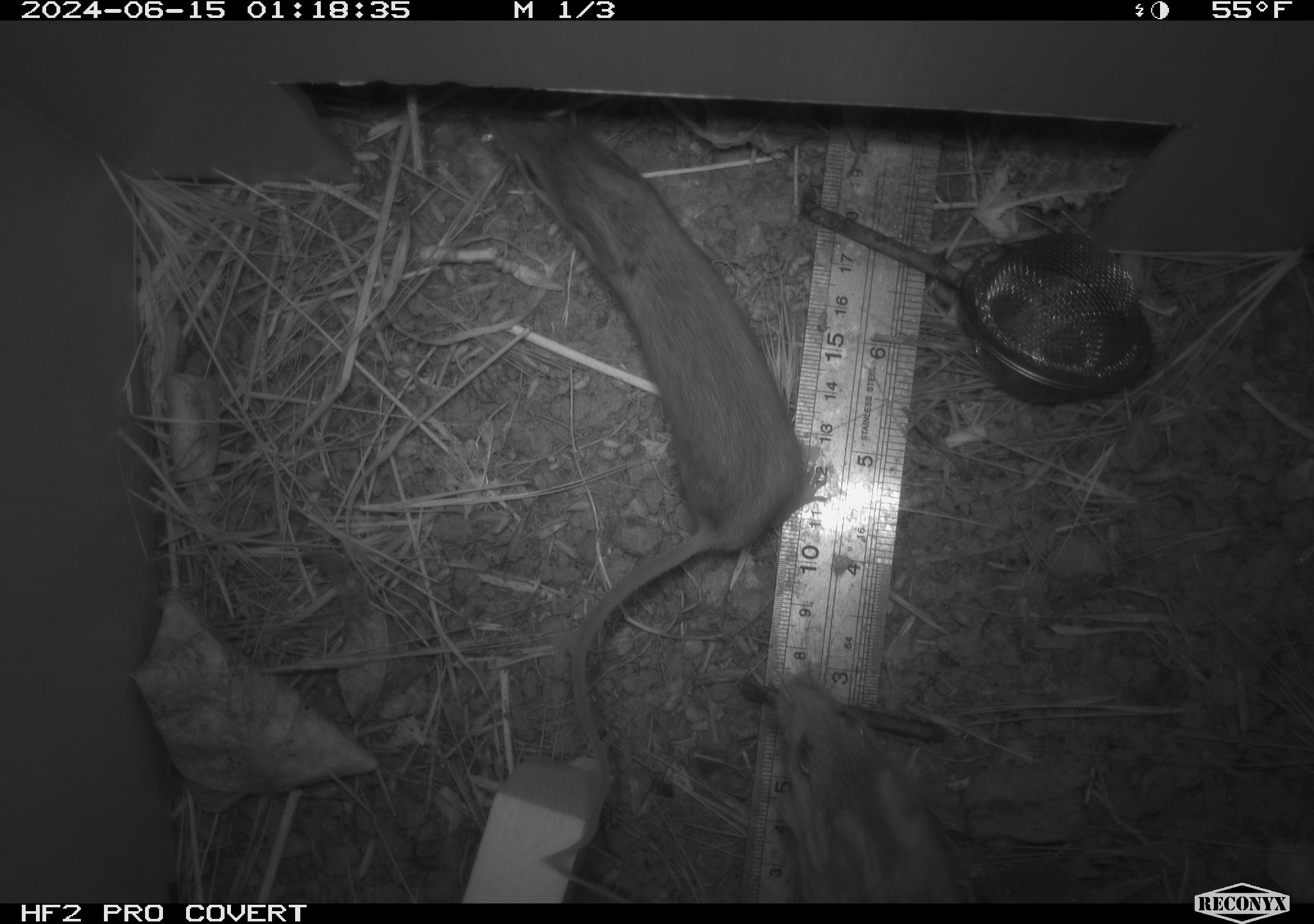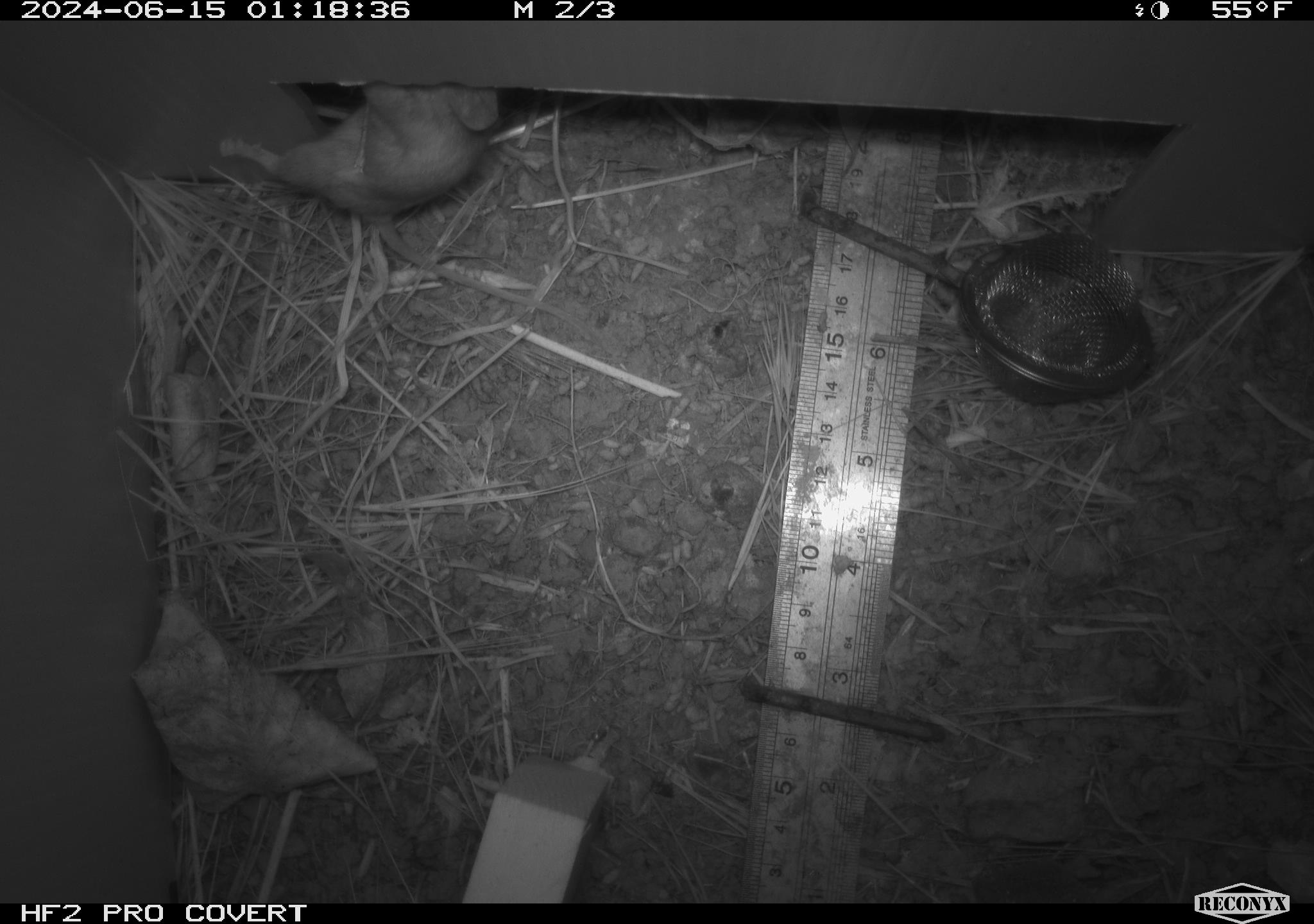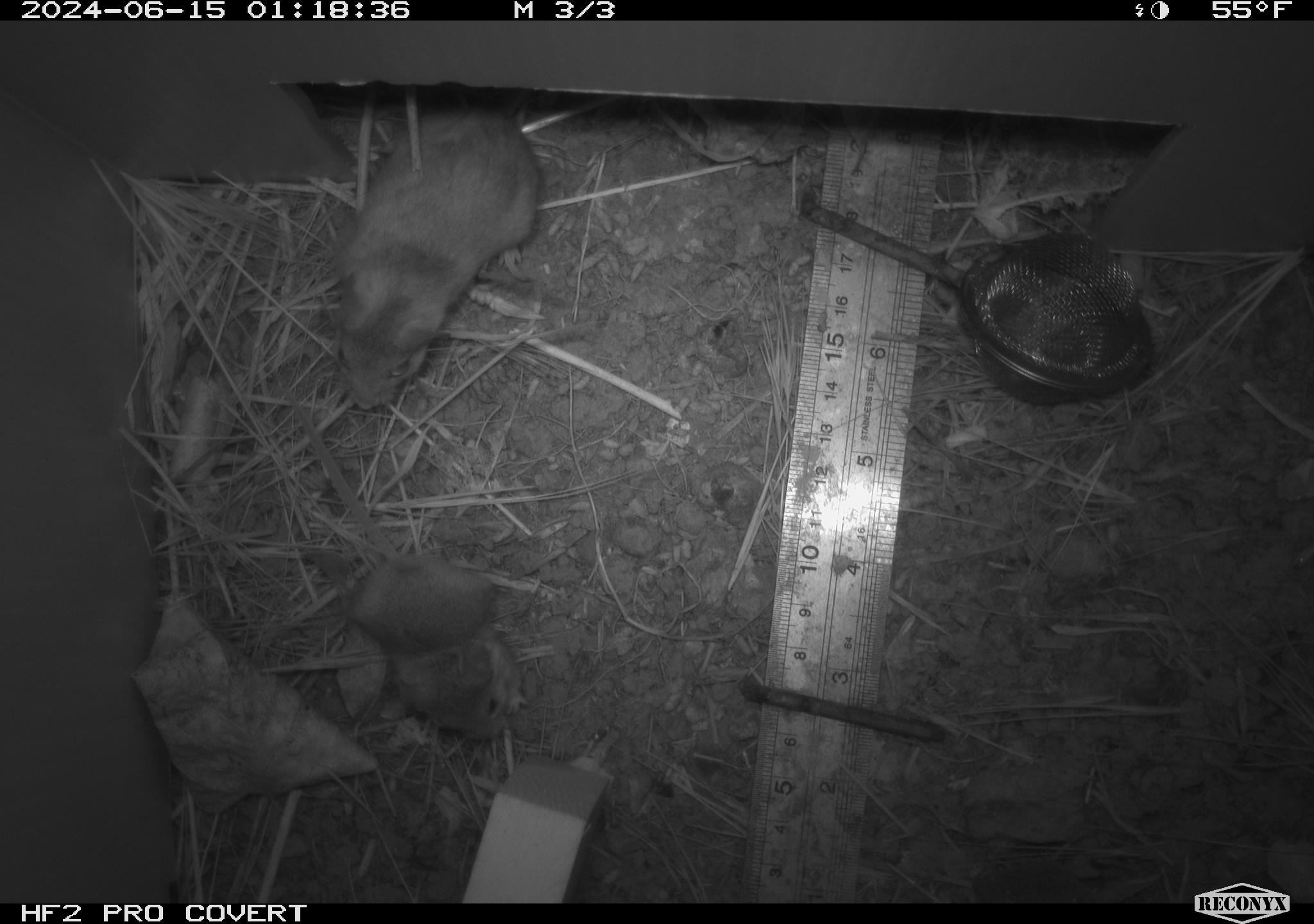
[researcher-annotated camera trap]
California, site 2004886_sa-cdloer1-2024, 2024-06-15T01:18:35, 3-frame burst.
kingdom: Animalia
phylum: Chordata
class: Mammalia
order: Rodentia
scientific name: Rodentia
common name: mouse species